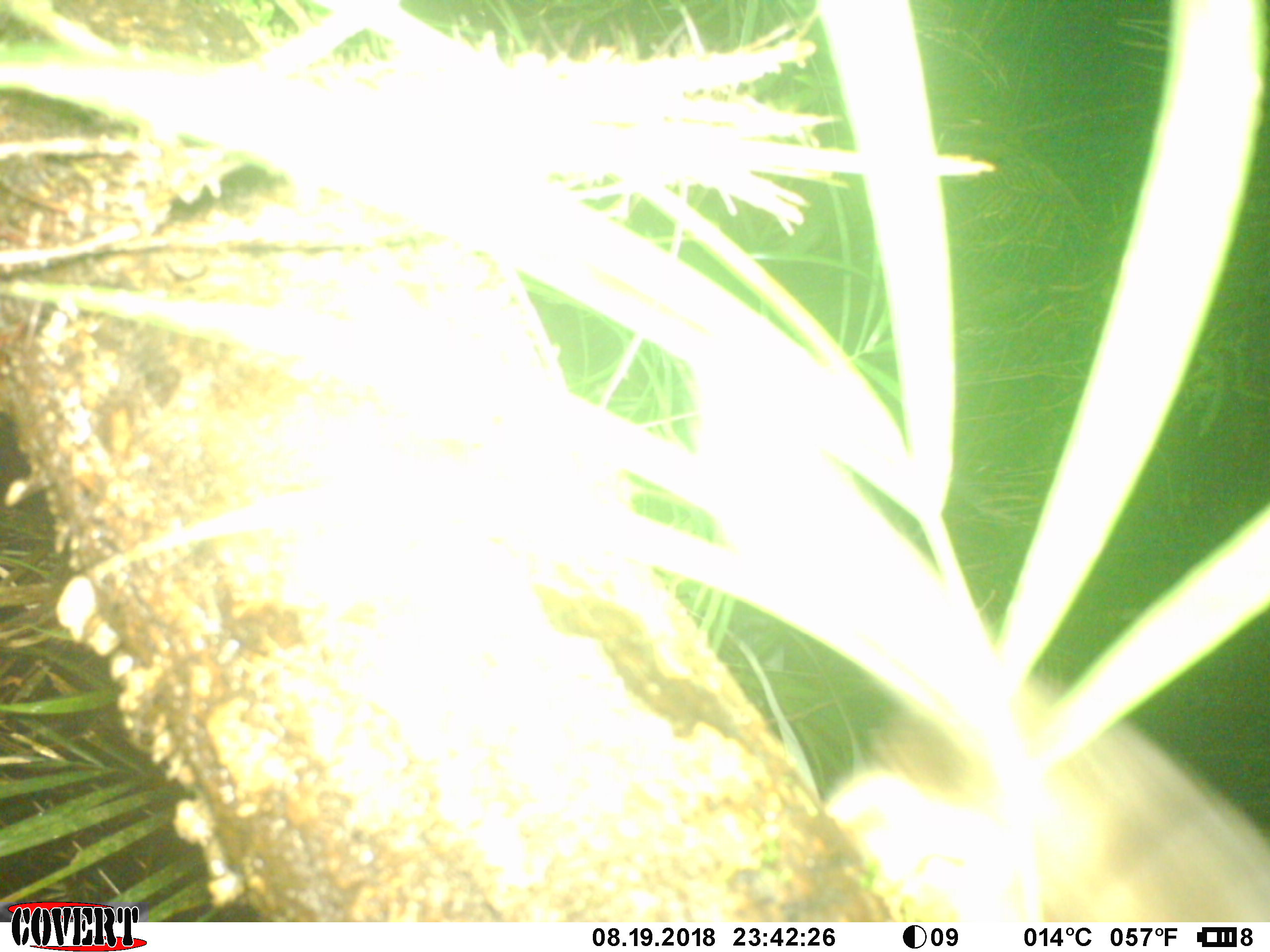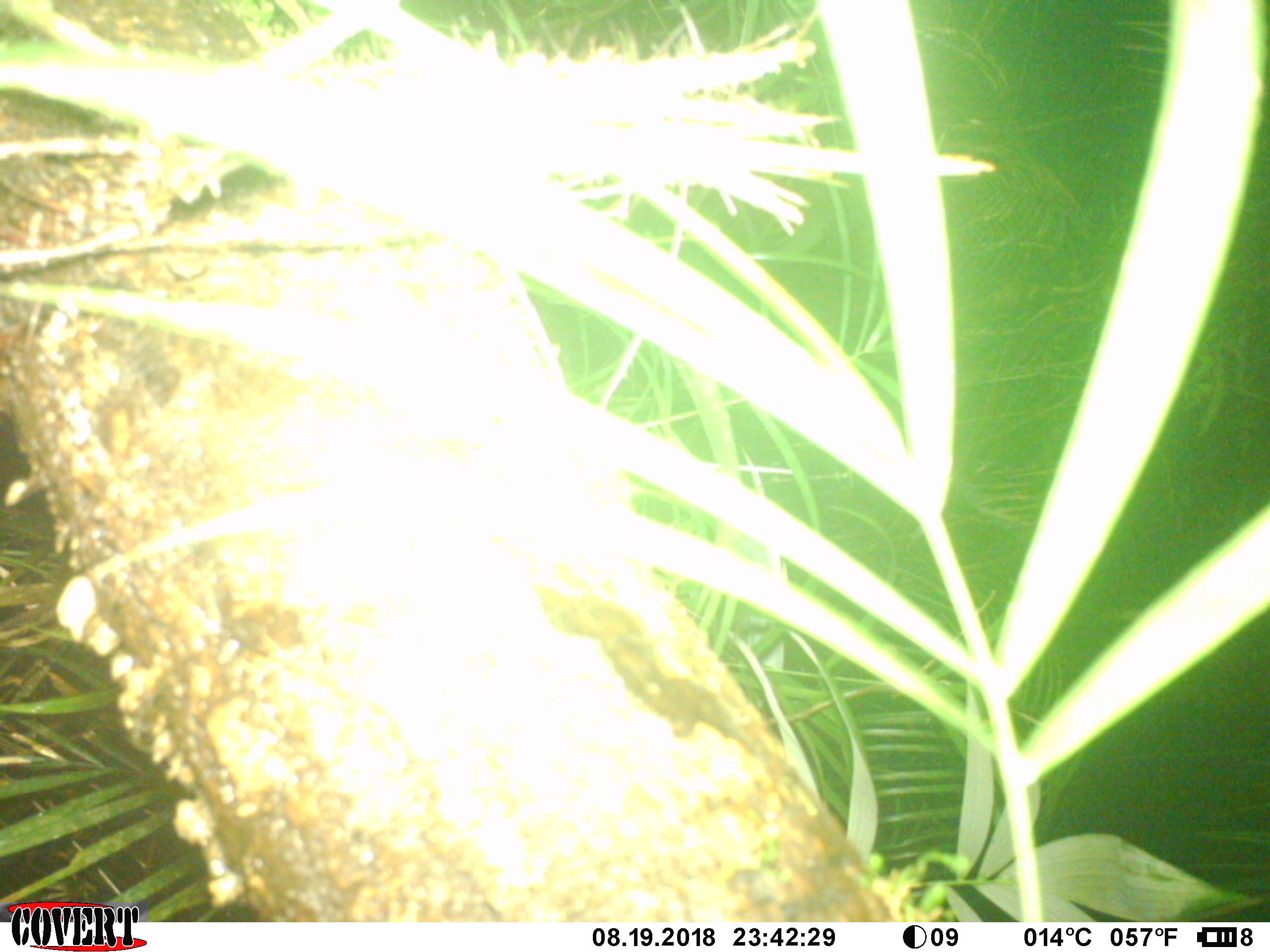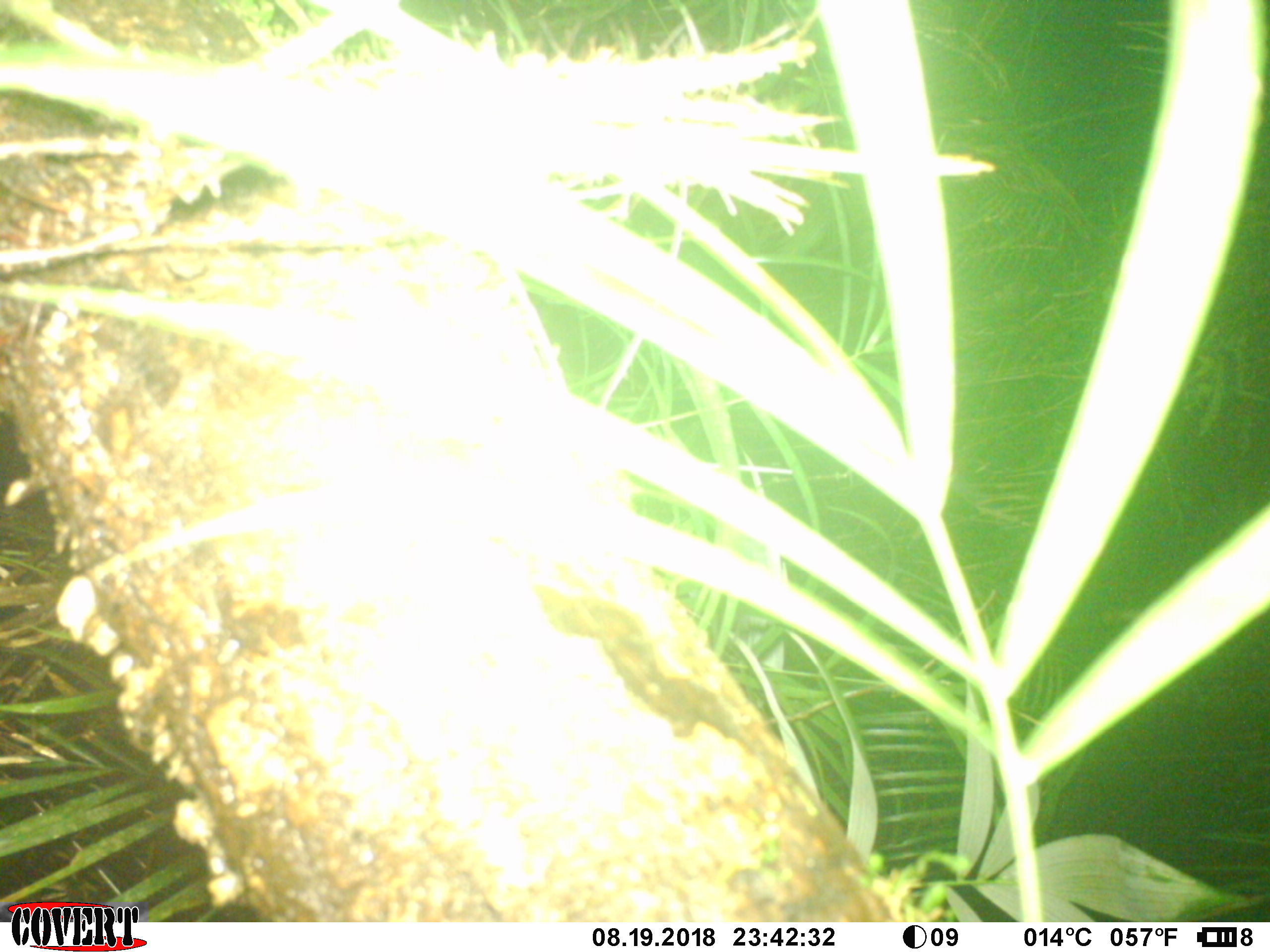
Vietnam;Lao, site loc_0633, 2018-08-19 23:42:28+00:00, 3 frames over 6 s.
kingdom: Animalia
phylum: Chordata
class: Mammalia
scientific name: Mammalia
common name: mammal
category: unidentified small mammal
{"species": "unidentified small mammal (mammal) (Mammalia)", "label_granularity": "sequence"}